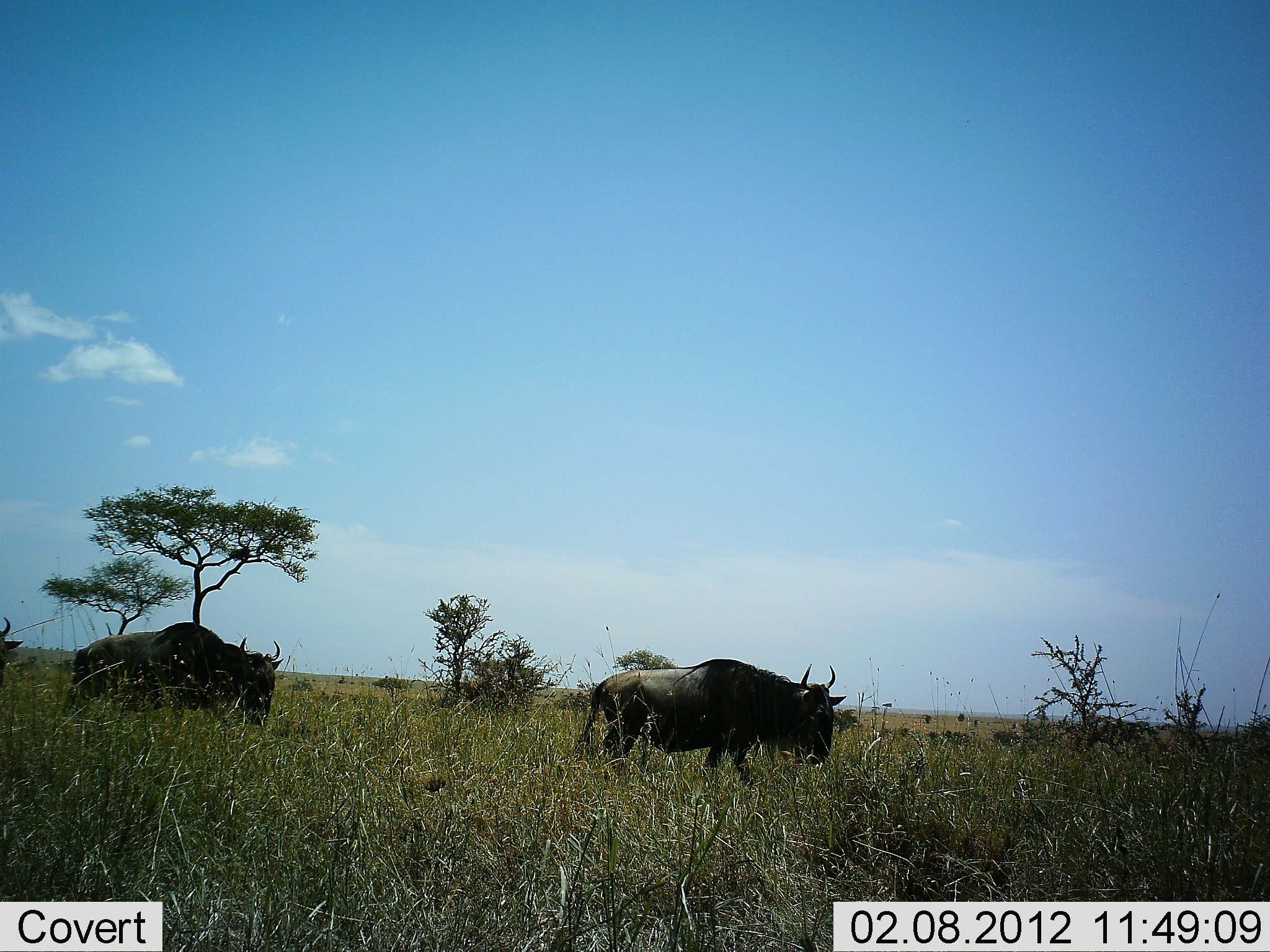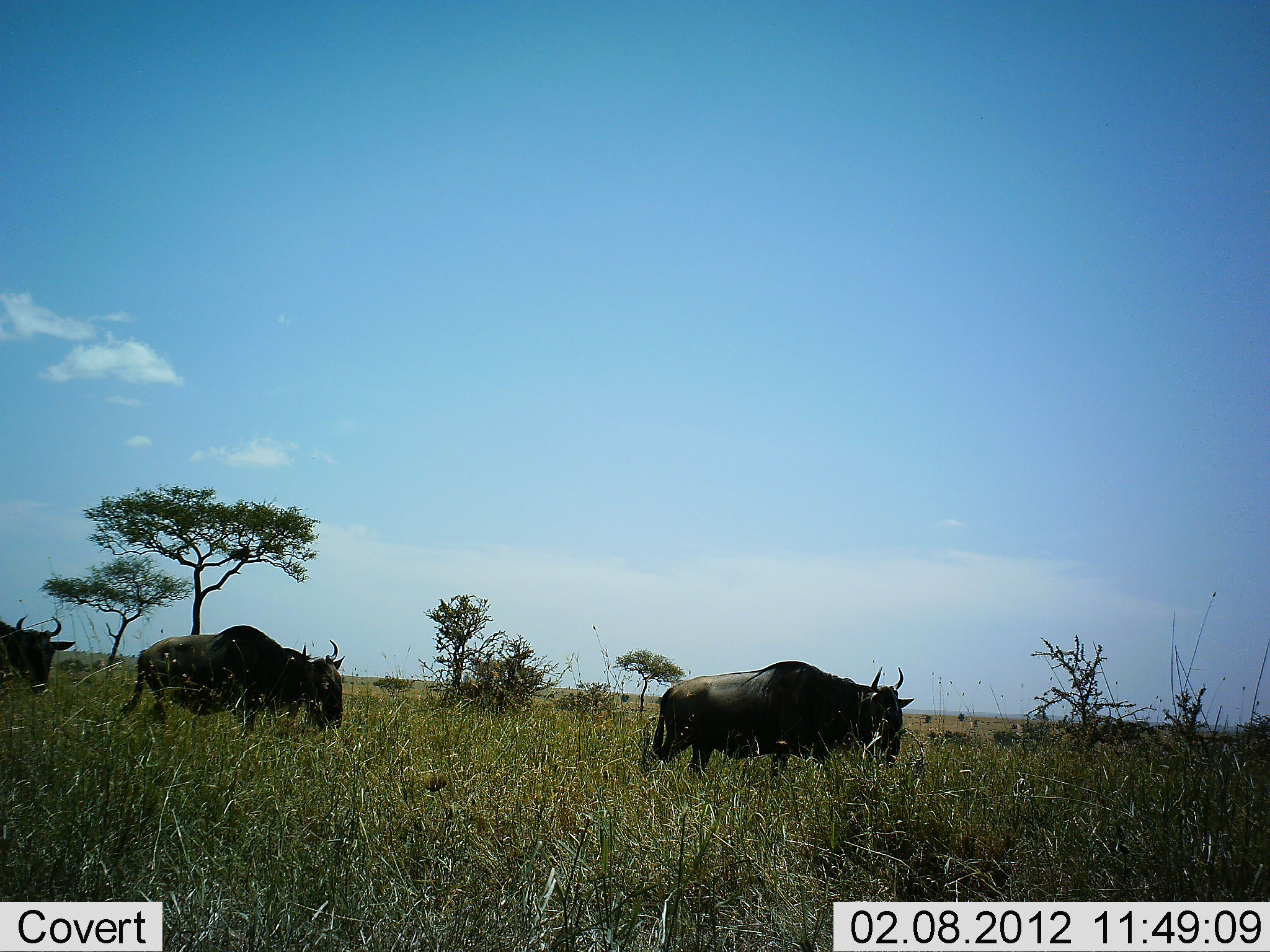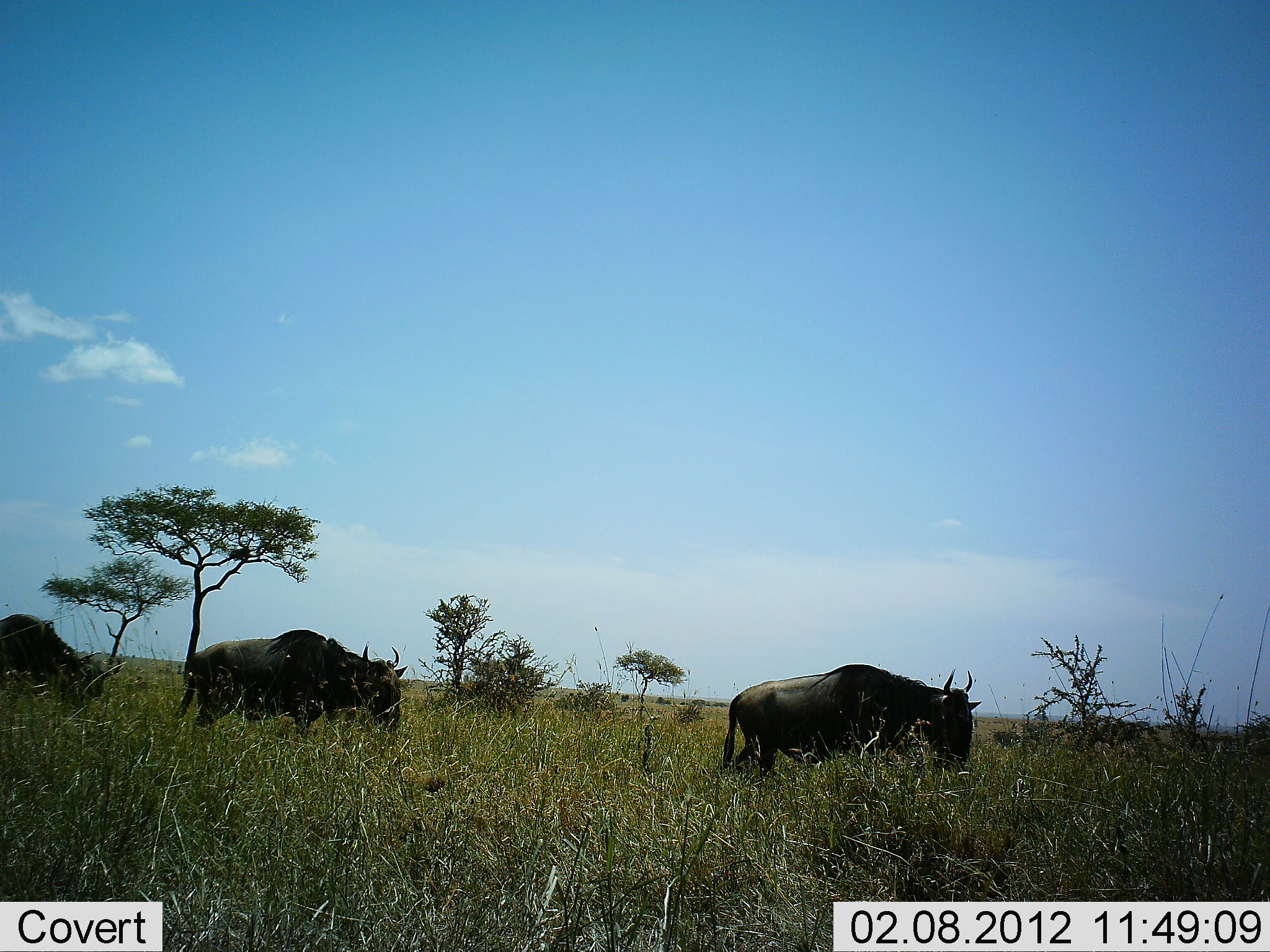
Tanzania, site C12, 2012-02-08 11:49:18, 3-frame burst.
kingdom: Animalia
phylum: Chordata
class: Mammalia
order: Artiodactyla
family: Bovidae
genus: Connochaetes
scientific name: Connochaetes taurinus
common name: blue wildebeest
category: wildebeest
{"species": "wildebeest (blue wildebeest) (Connochaetes taurinus)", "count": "3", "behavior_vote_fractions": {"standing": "9%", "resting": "0%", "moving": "86%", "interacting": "0%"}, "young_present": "0%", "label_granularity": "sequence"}